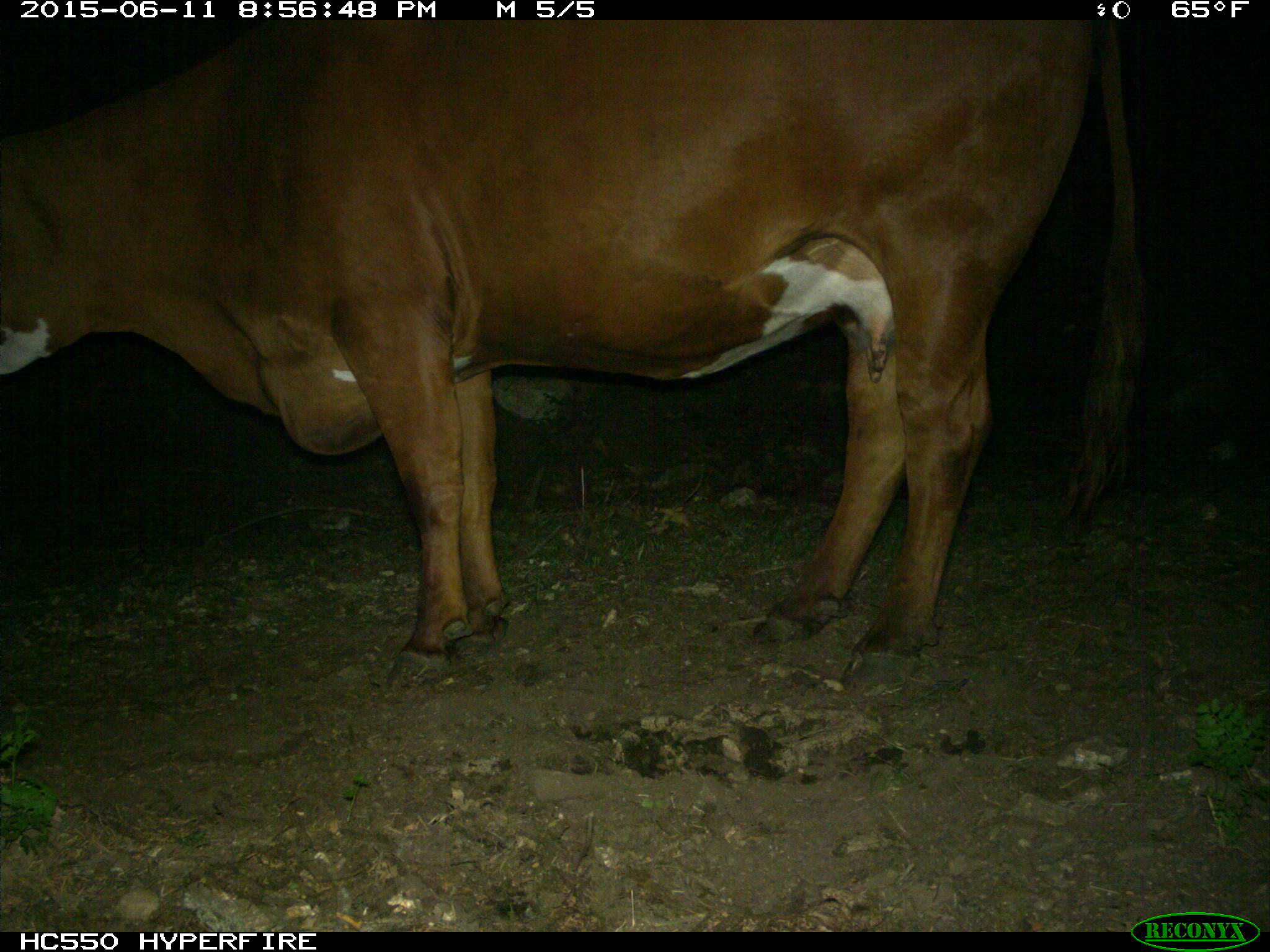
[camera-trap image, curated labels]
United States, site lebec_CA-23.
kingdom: Animalia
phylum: Chordata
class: Mammalia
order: Artiodactyla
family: Bovidae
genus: Bos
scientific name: Bos taurus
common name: domestic cow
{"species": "Bos taurus (domestic cow)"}